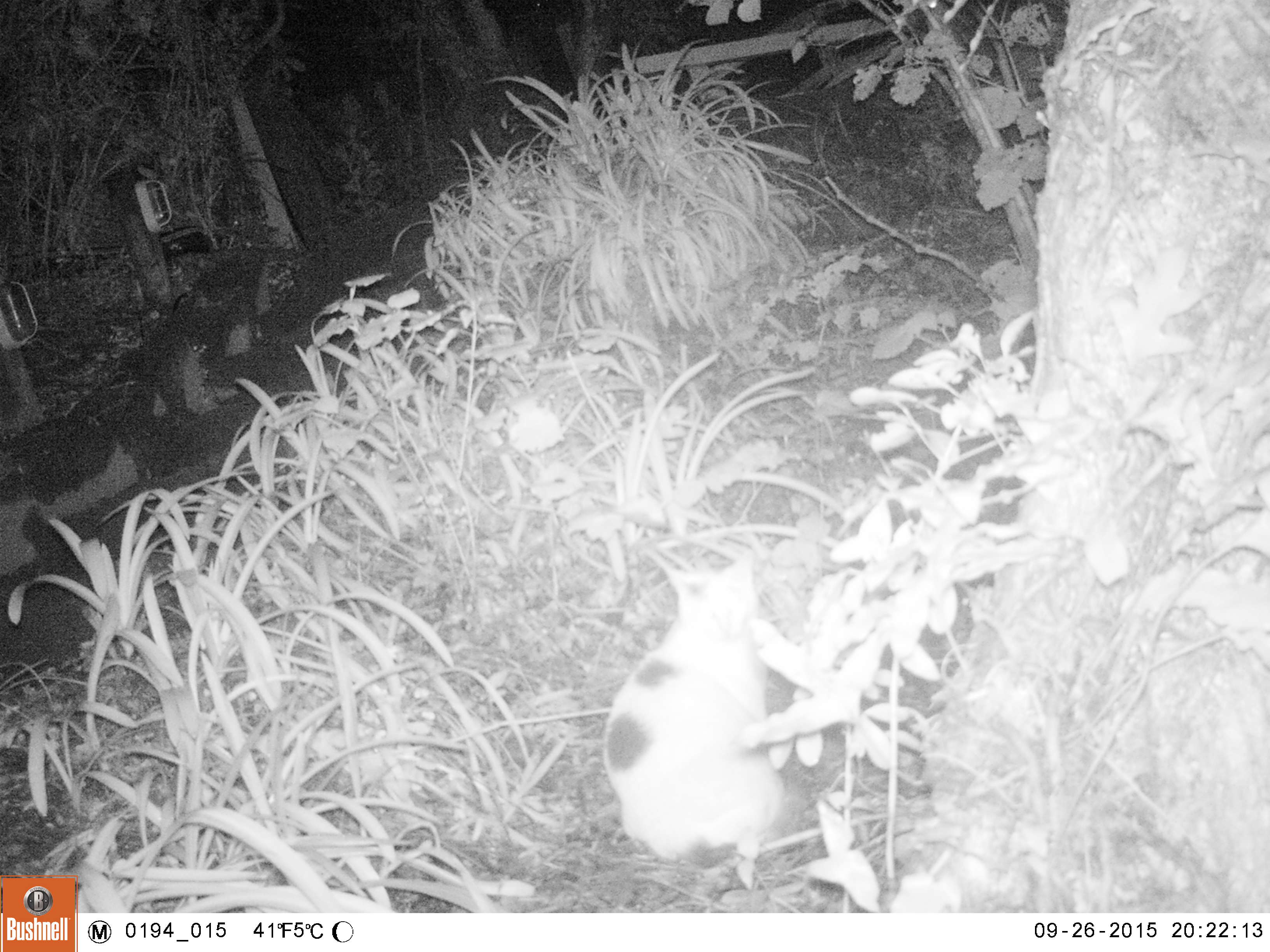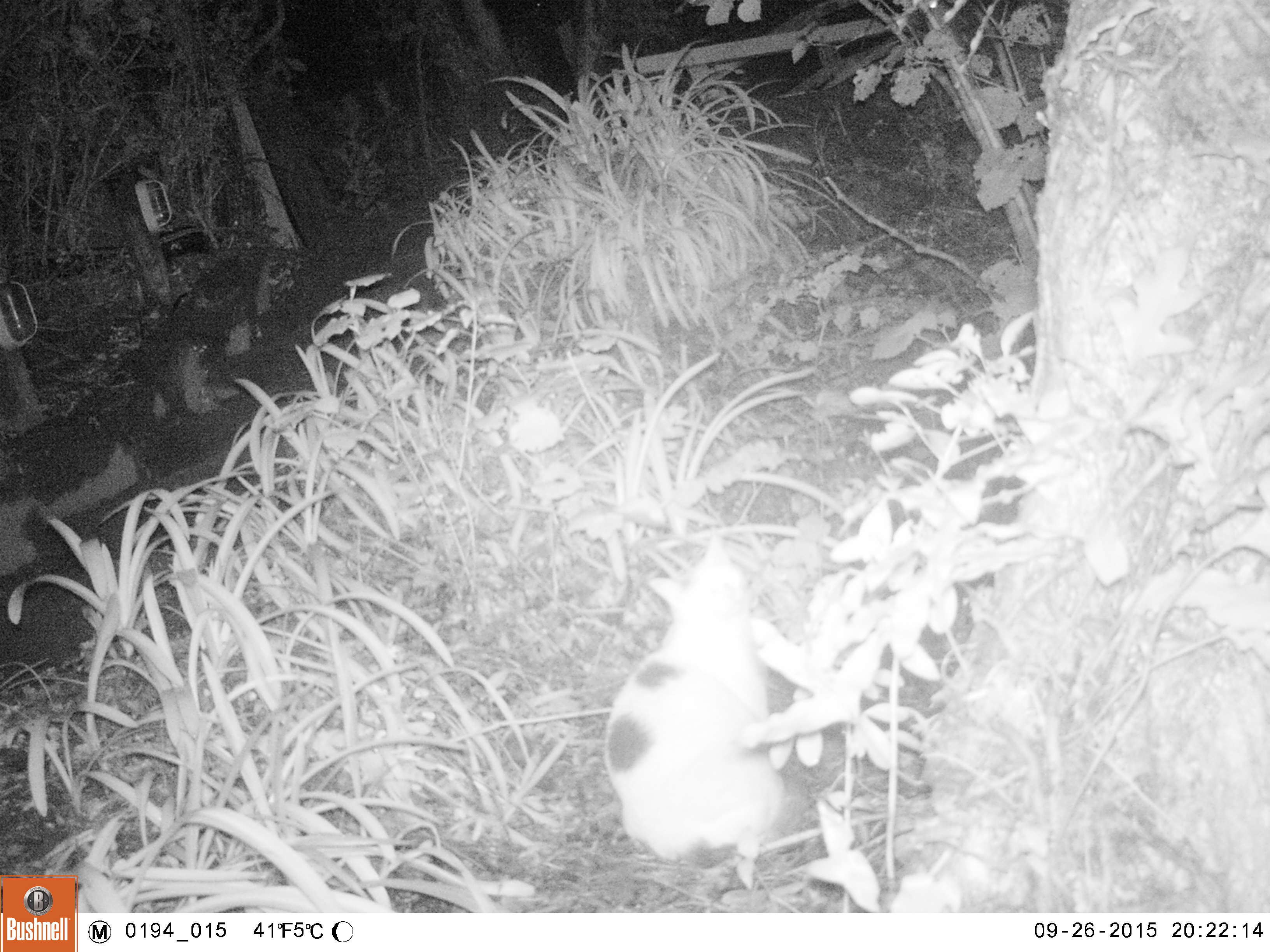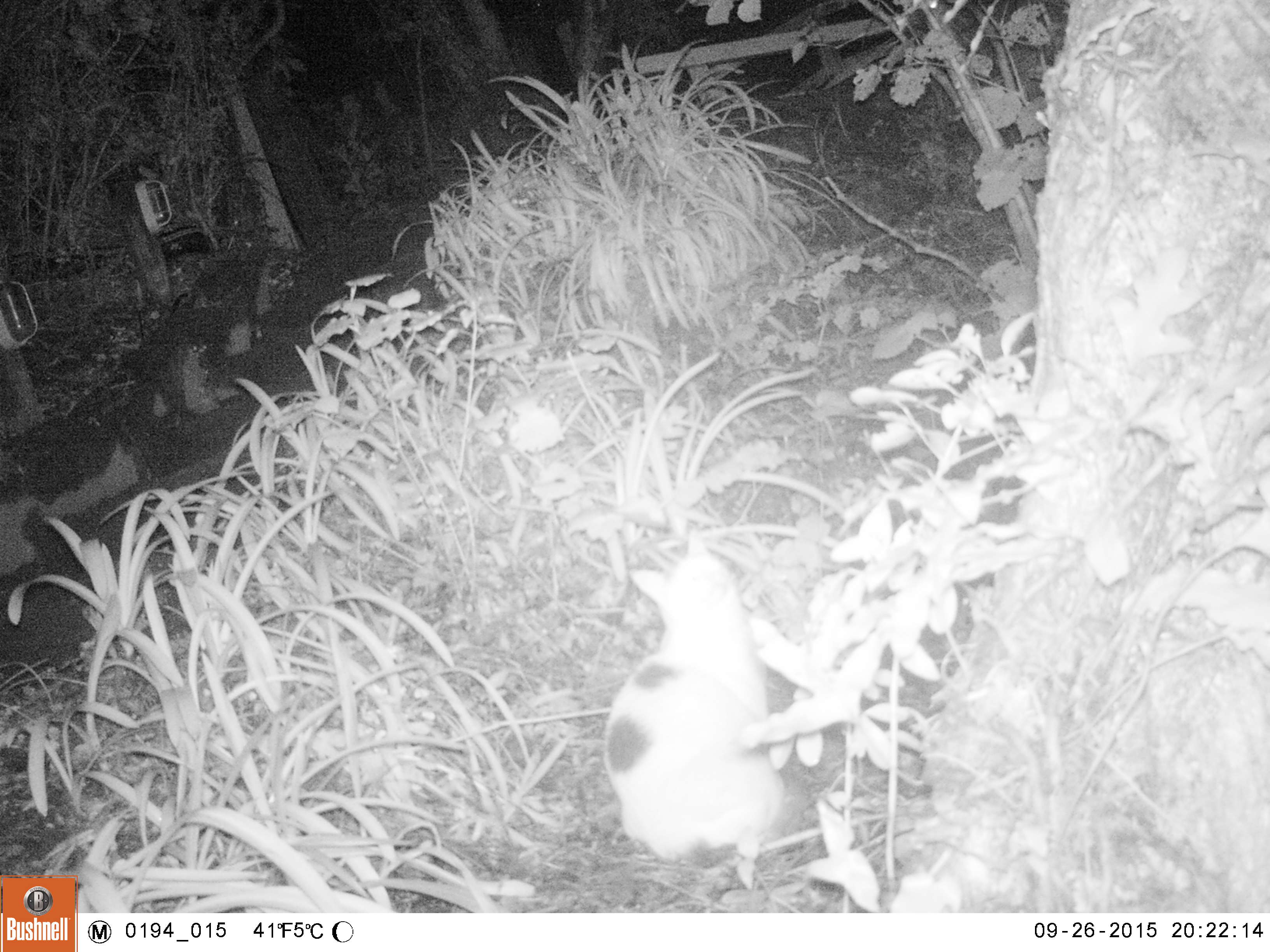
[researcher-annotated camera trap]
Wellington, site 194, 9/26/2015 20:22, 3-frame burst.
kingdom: Animalia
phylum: Chordata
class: Mammalia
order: Carnivora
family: Felidae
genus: Felis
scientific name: Felis catus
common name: cat